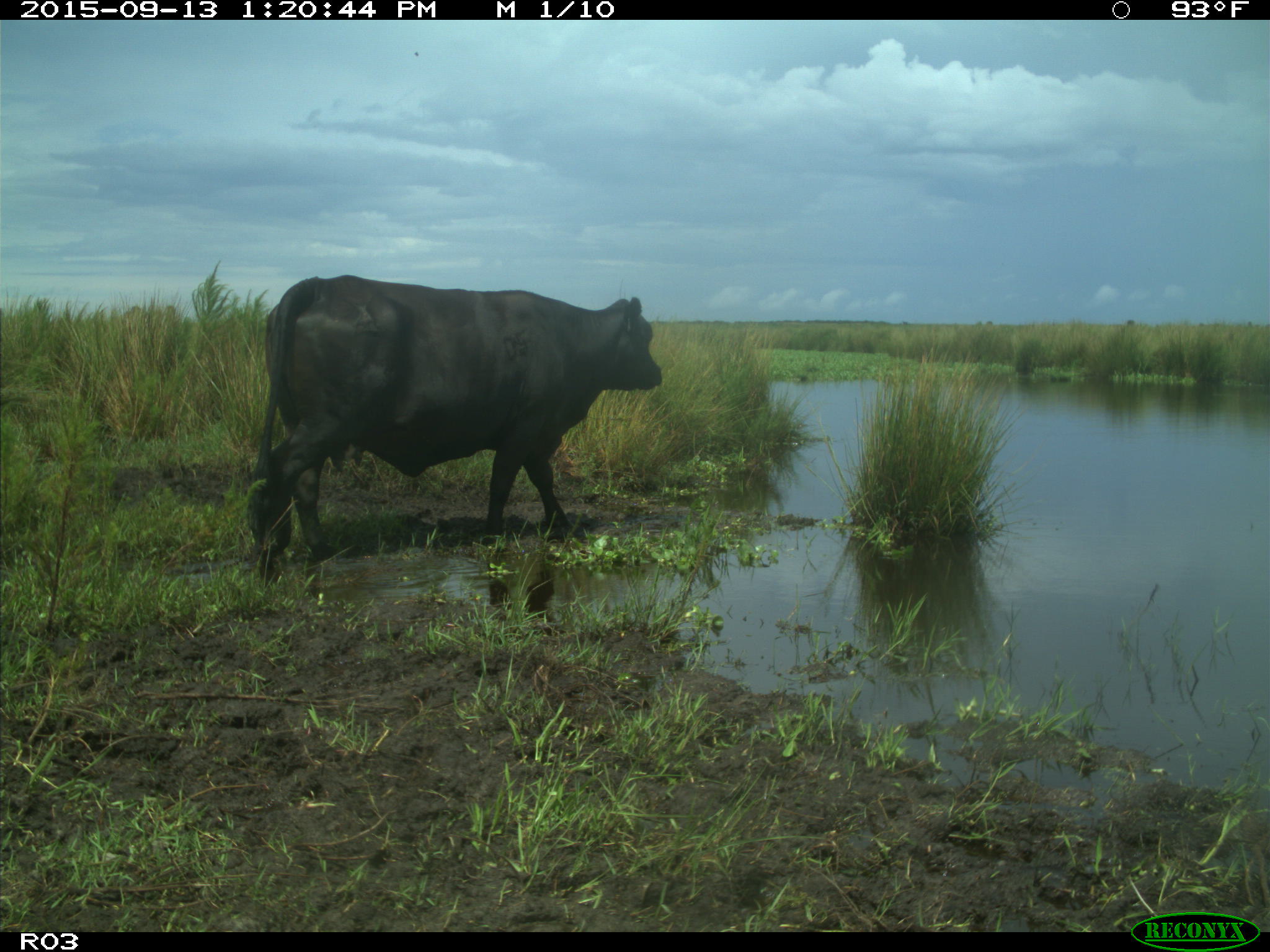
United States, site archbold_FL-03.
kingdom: Animalia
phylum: Chordata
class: Mammalia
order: Artiodactyla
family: Bovidae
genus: Bos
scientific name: Bos taurus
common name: domestic cow